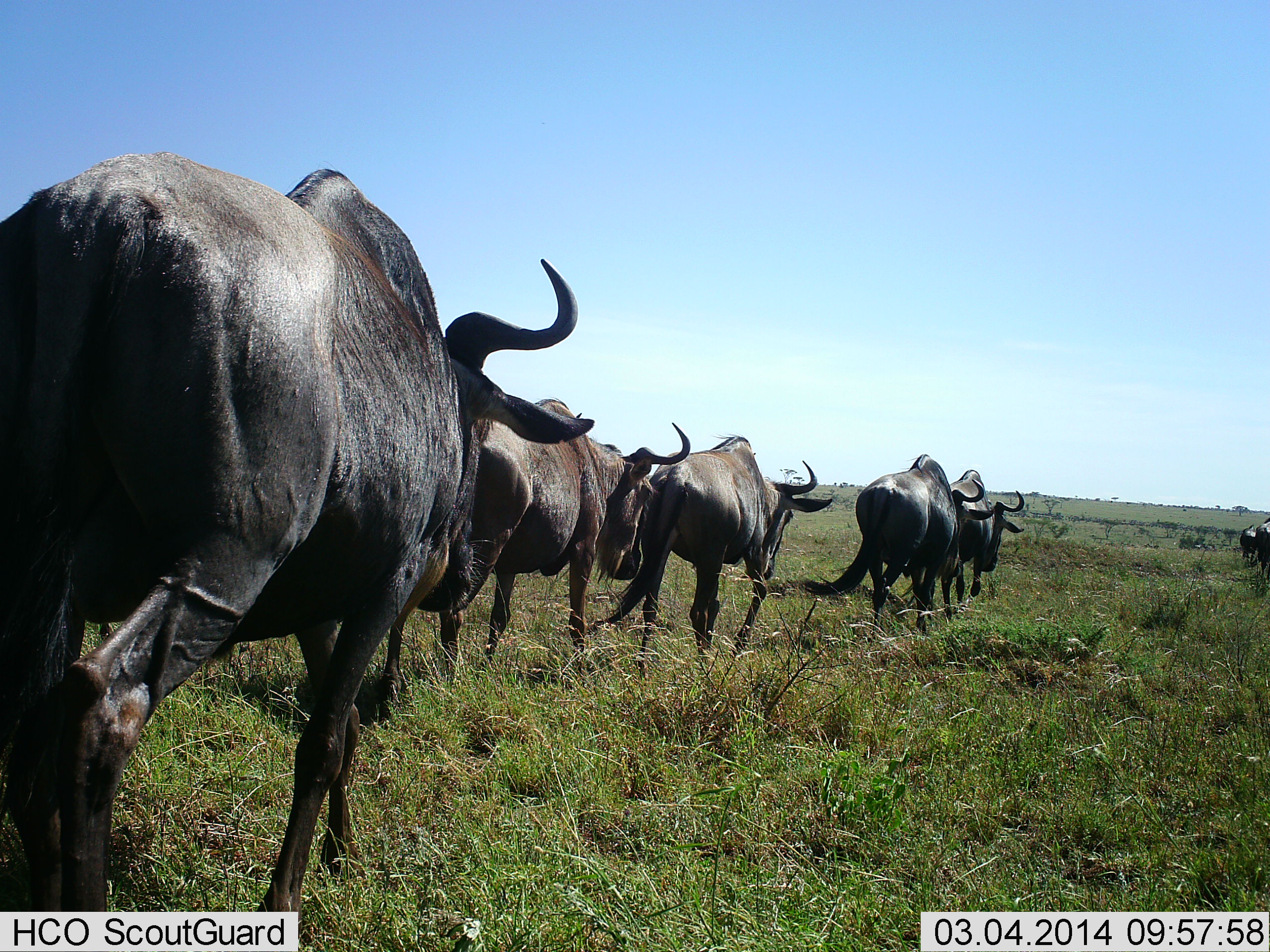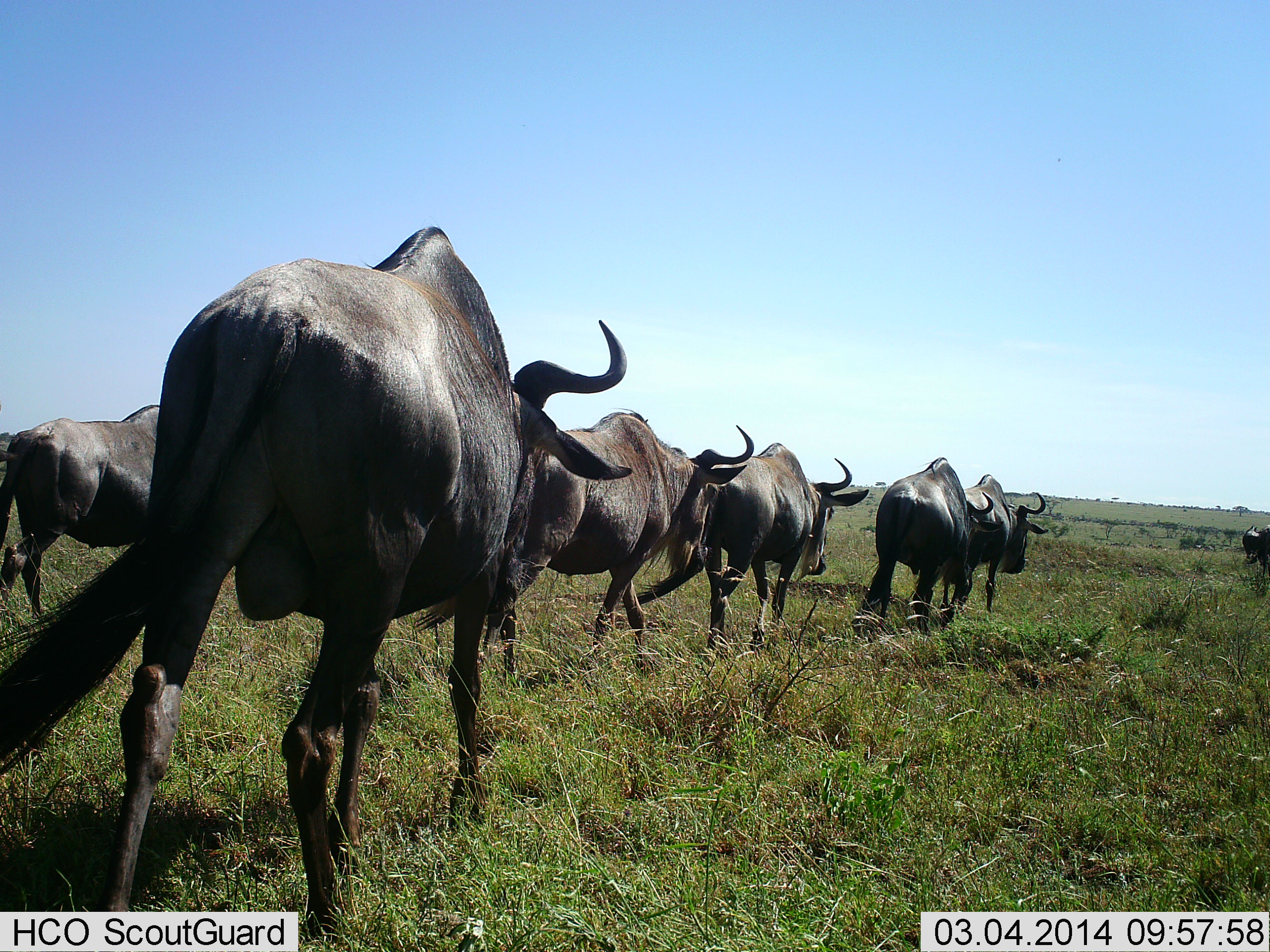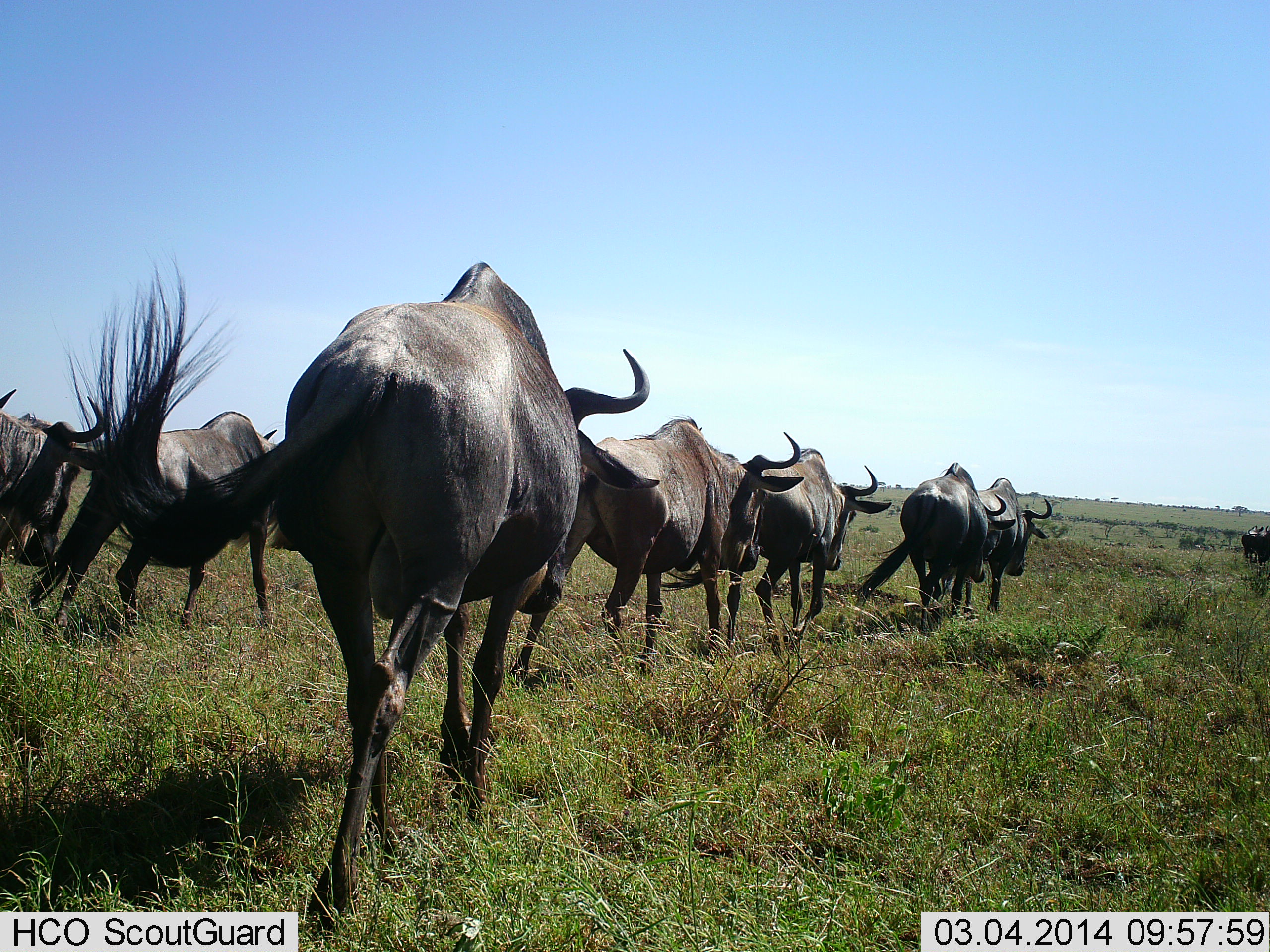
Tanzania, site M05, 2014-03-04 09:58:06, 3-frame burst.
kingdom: Animalia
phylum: Chordata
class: Mammalia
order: Artiodactyla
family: Bovidae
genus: Connochaetes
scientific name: Connochaetes taurinus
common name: blue wildebeest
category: wildebeest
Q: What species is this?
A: Wildebeest (blue wildebeest) (Connochaetes taurinus).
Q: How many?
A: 7.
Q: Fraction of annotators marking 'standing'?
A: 0%.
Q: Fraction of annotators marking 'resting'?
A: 0%.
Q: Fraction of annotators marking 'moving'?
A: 100%.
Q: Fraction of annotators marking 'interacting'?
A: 2%.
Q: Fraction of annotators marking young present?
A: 2%.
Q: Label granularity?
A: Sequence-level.